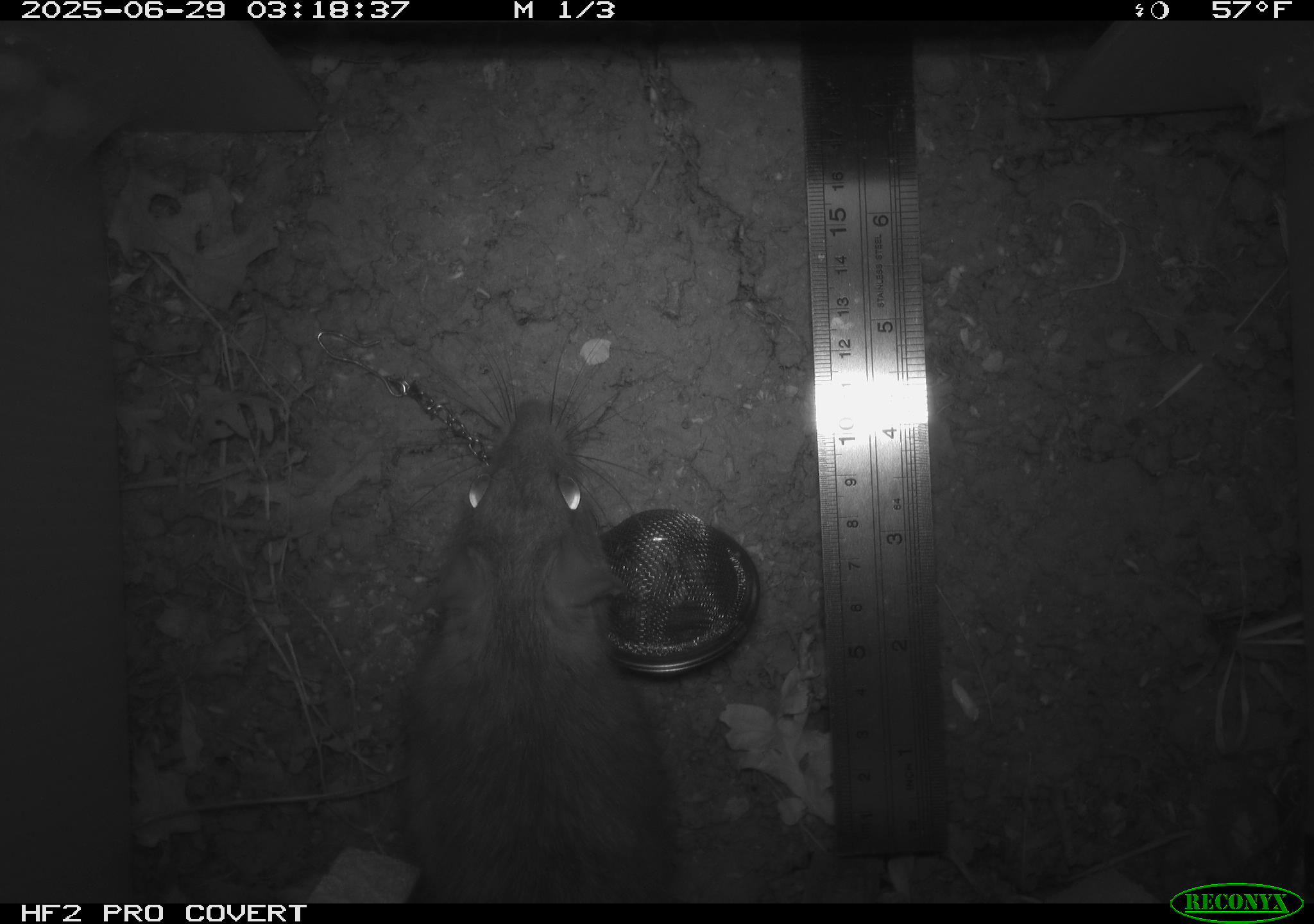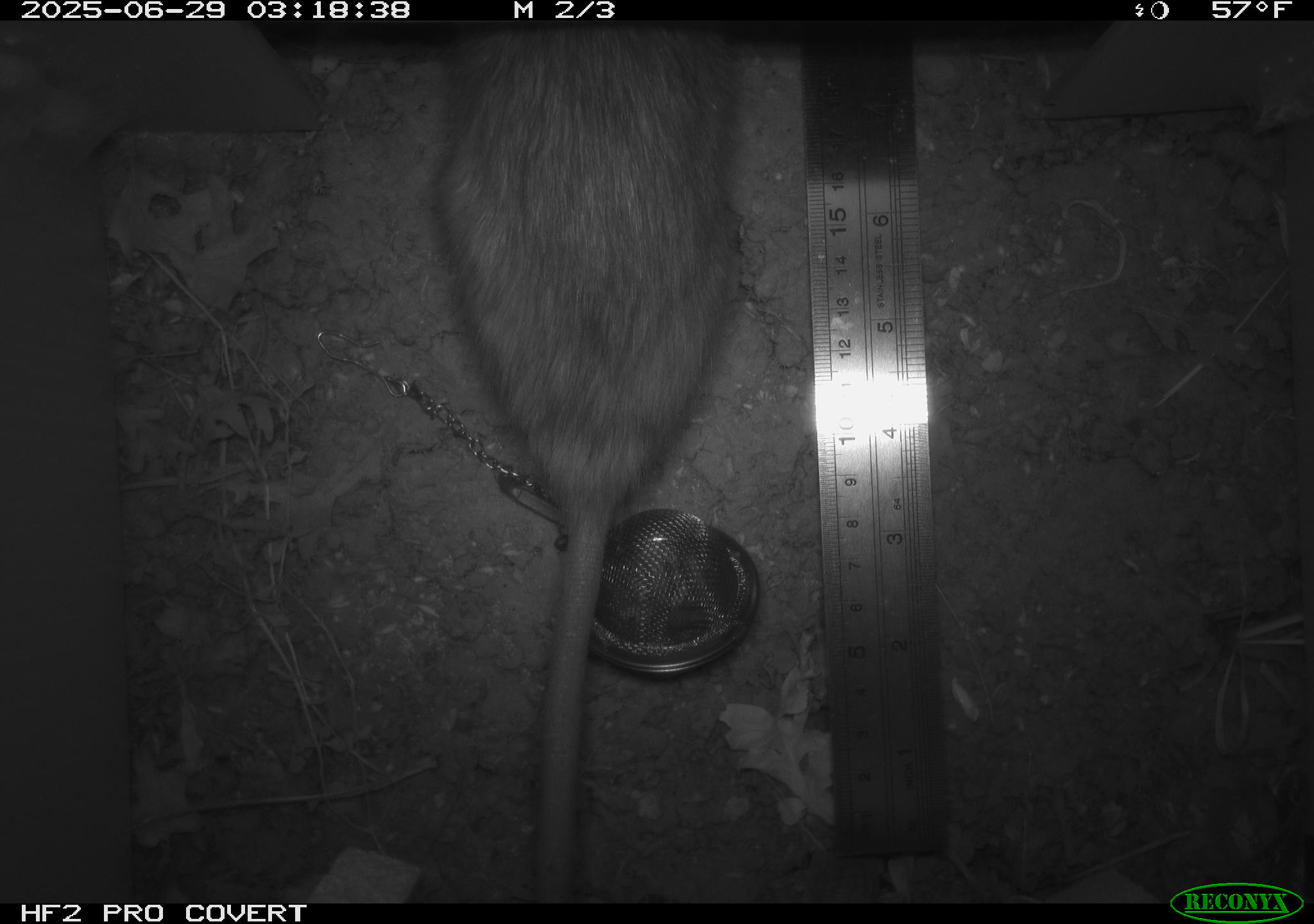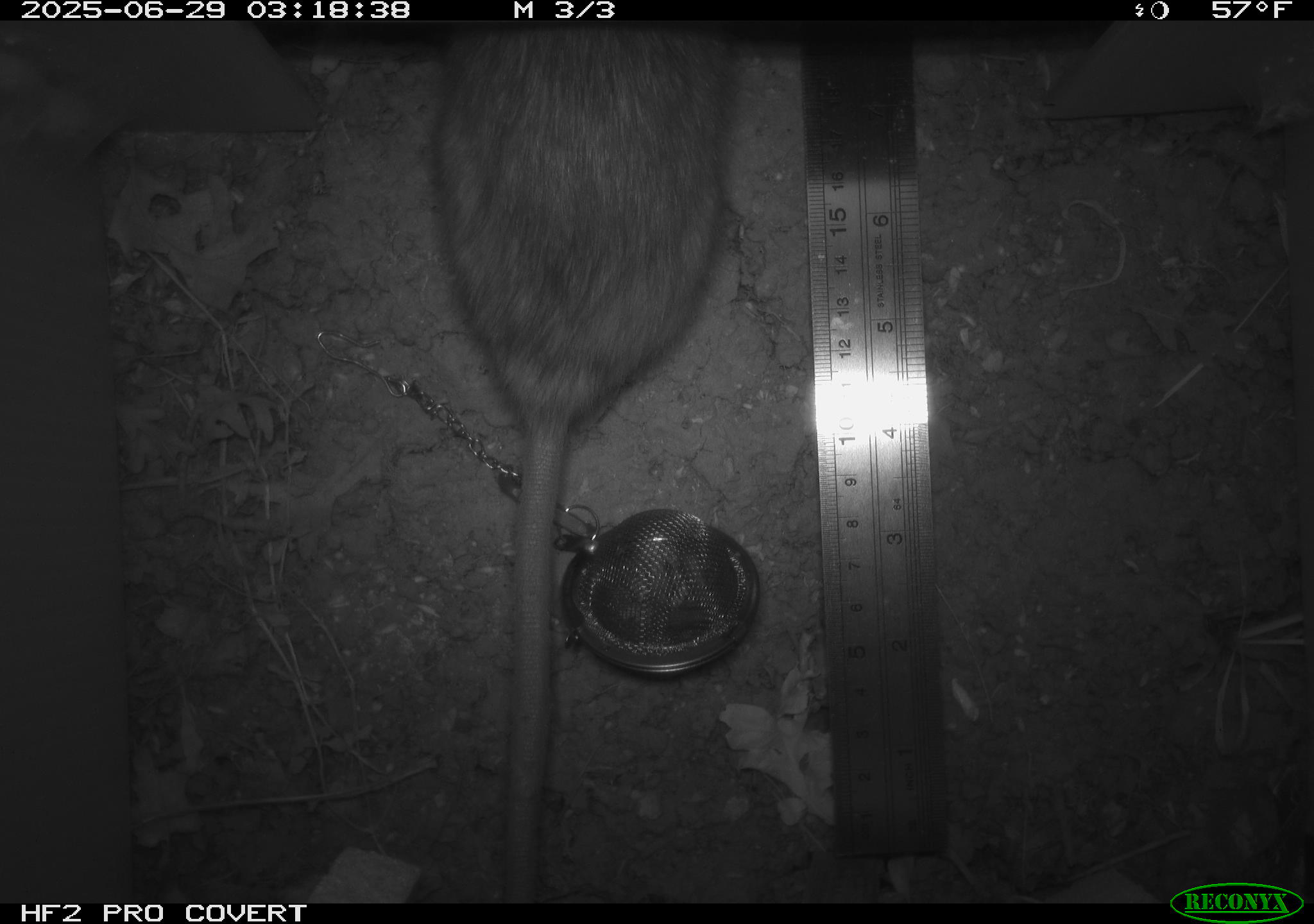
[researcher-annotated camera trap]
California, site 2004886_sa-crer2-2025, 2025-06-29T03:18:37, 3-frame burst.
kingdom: Animalia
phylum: Chordata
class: Mammalia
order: Rodentia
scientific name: Rodentia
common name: rodent